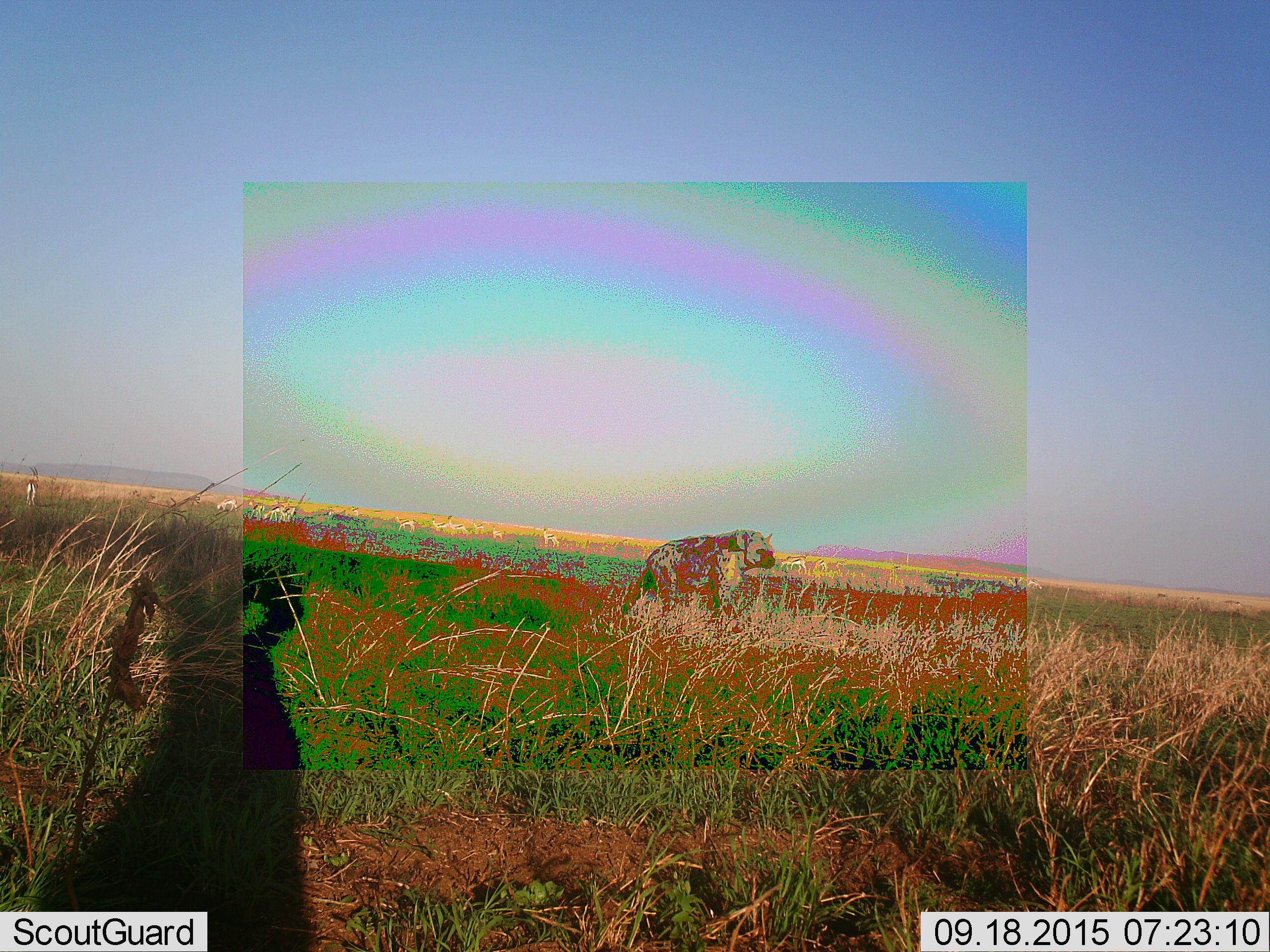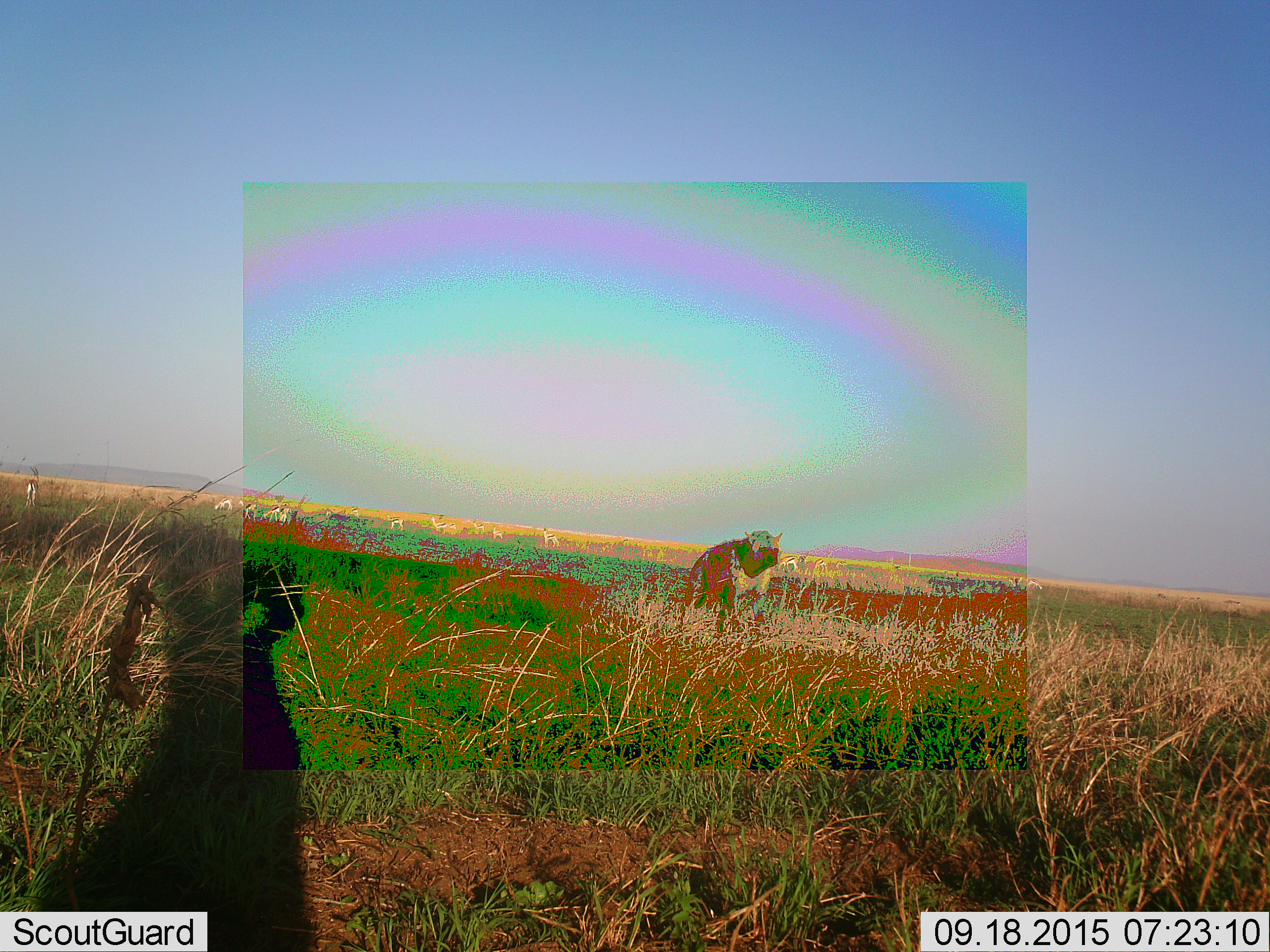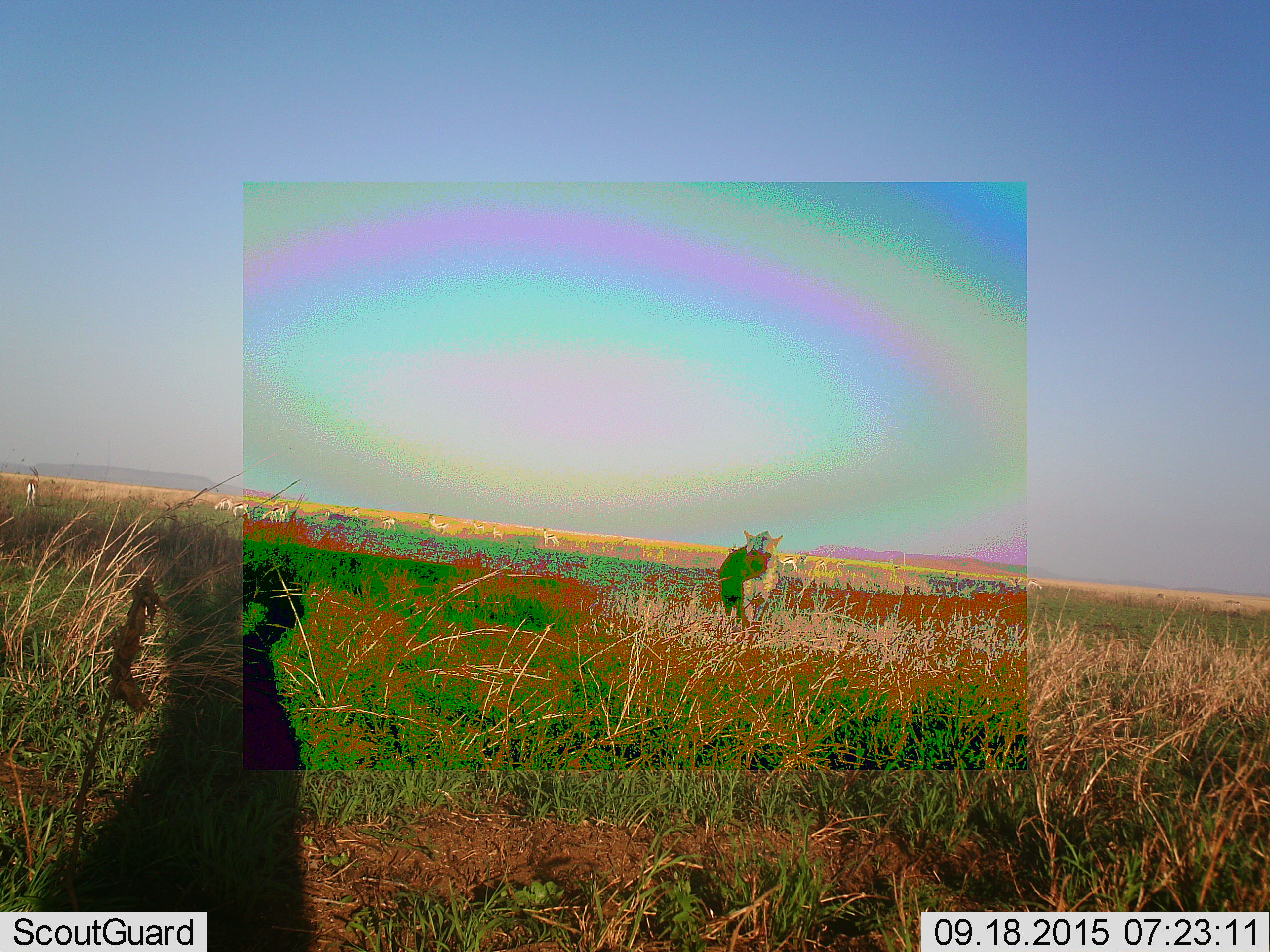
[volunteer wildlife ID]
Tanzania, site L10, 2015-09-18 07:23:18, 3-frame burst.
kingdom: Animalia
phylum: Chordata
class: Mammalia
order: Carnivora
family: Hyaenidae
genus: Crocuta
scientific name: Crocuta crocuta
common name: spotted hyena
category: hyenaspotted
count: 1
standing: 33%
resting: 0%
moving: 78%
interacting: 0%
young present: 0%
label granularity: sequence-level